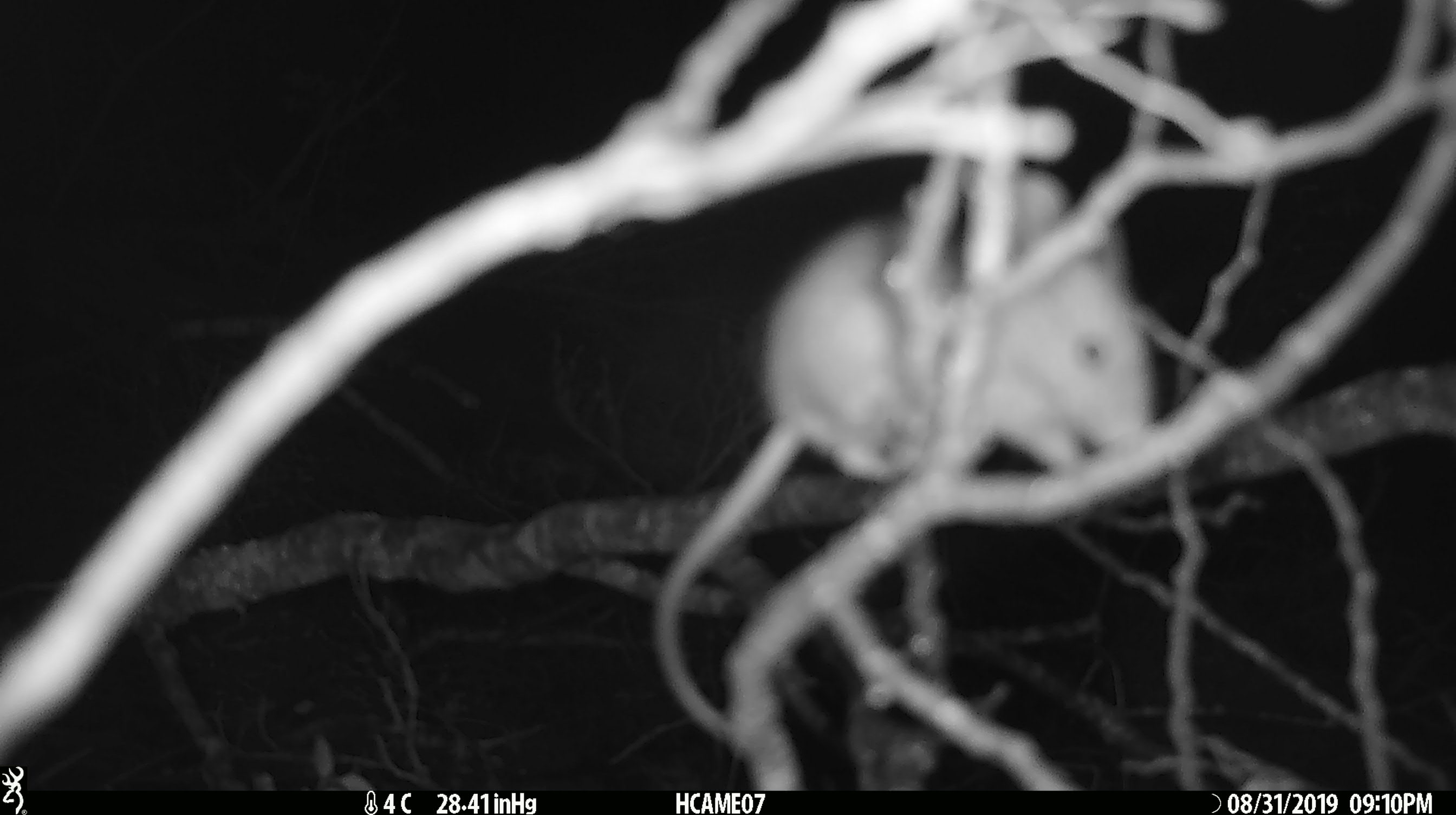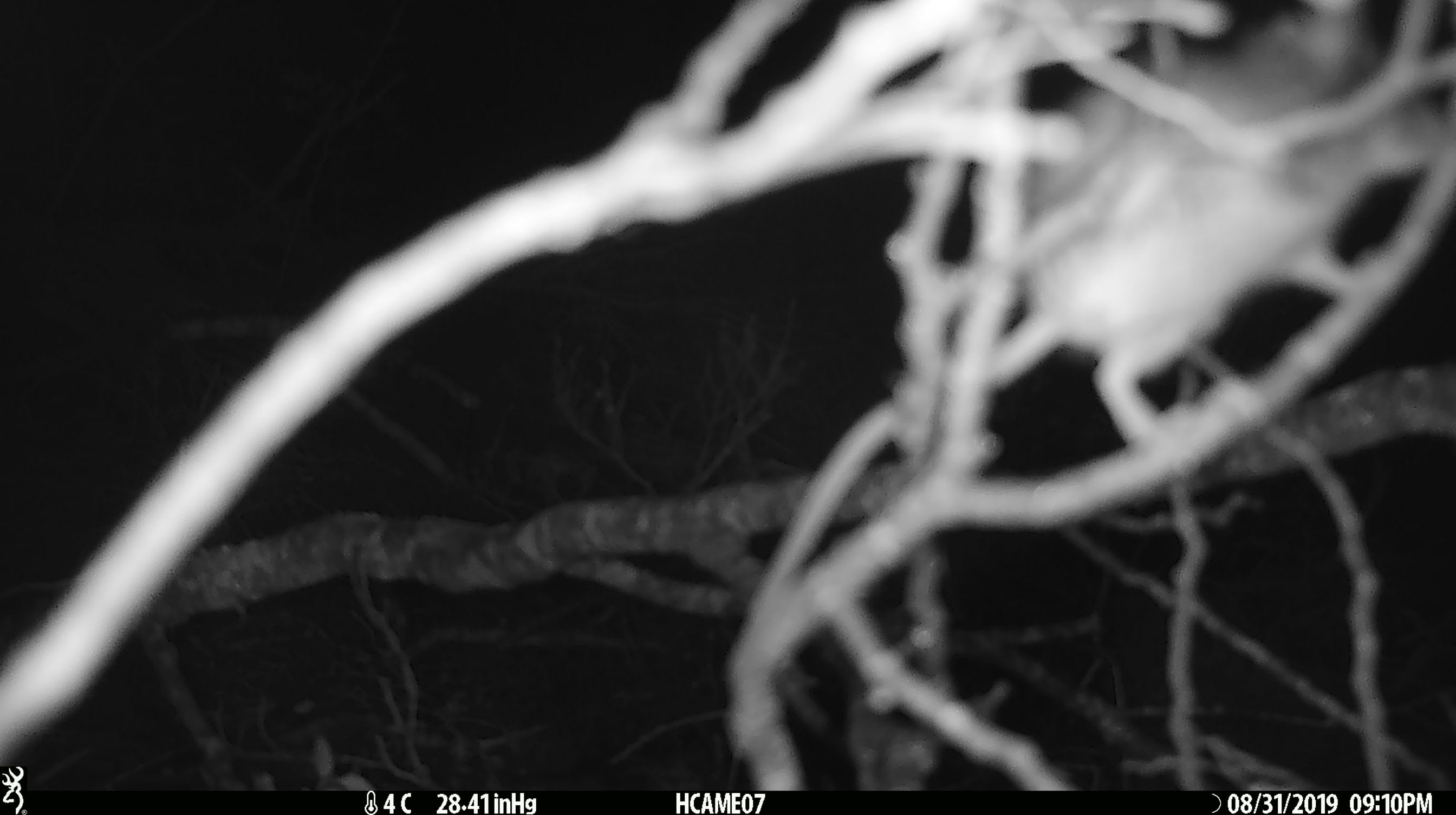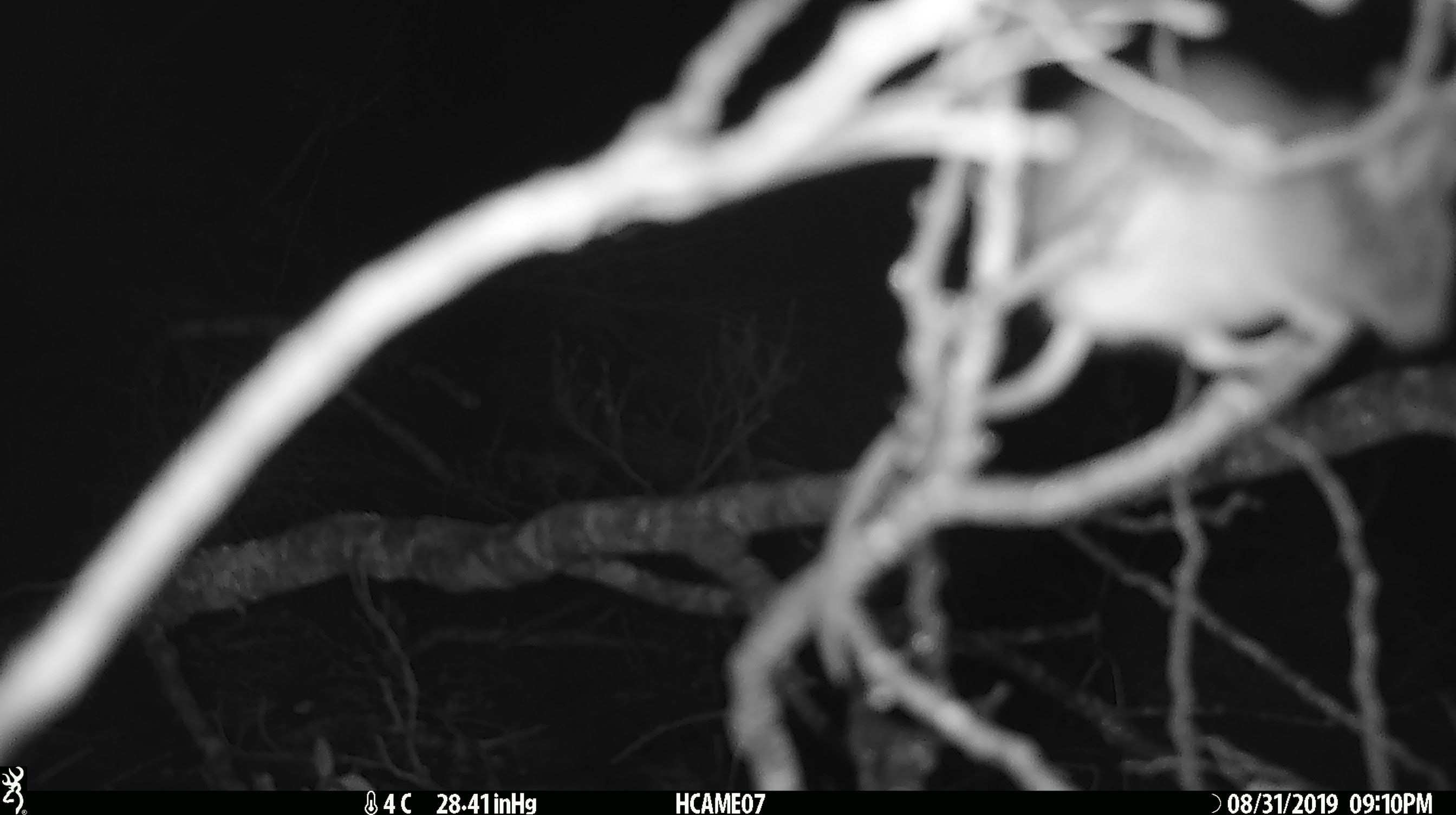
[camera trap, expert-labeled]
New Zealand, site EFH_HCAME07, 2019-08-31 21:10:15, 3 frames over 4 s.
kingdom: Animalia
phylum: Chordata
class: Mammalia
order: Rodentia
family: Muridae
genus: Rattus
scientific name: Rattus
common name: rat